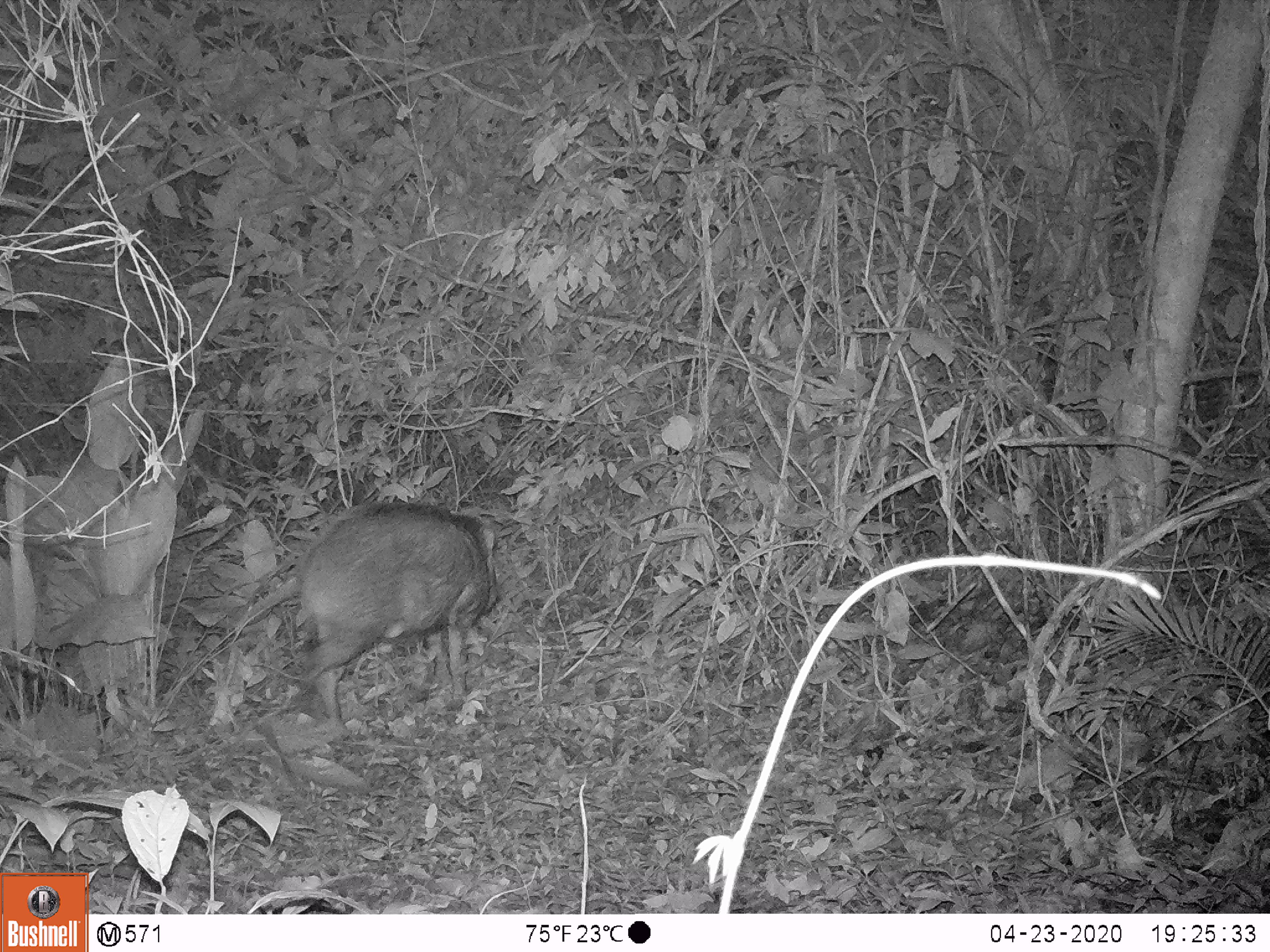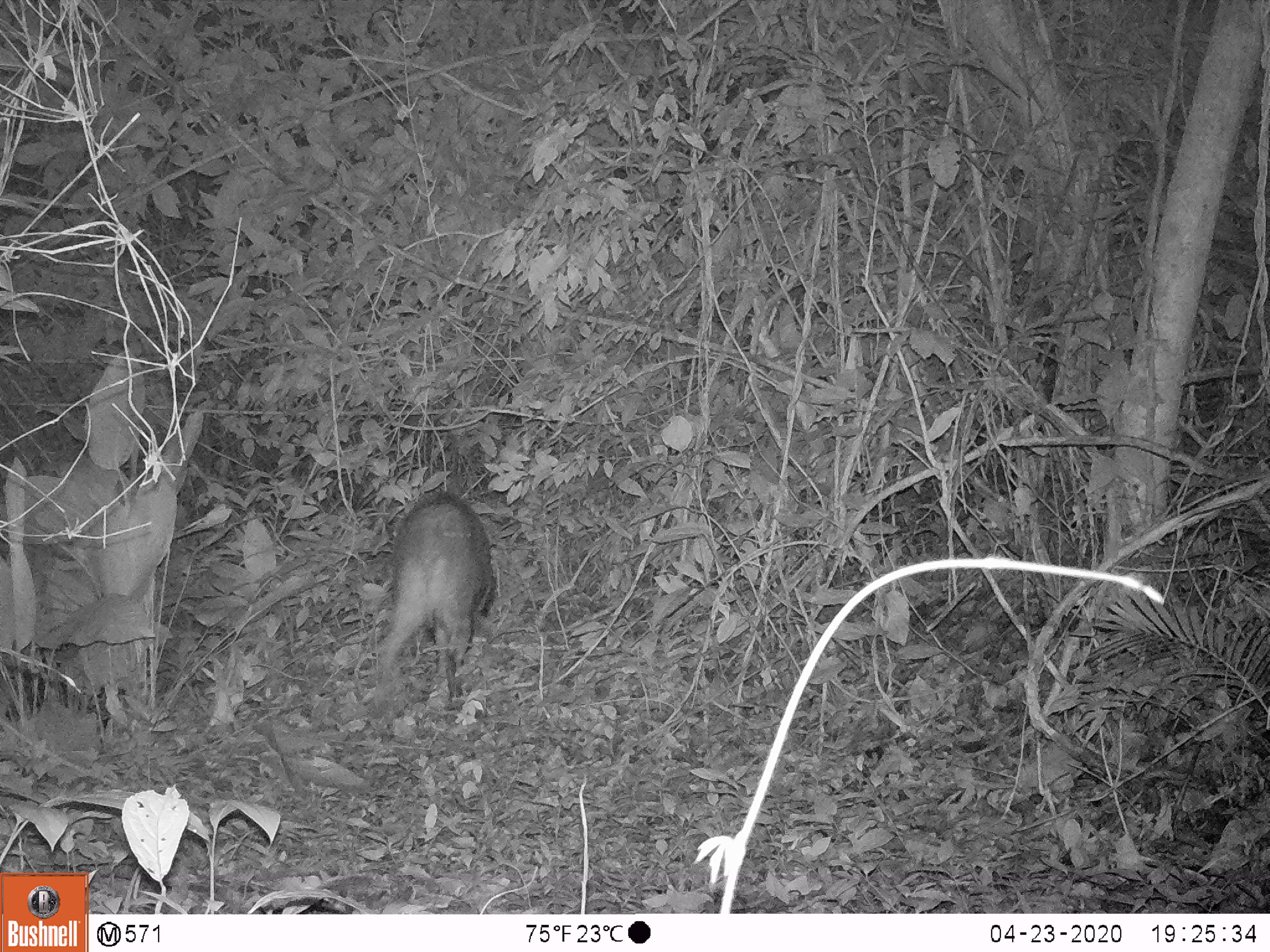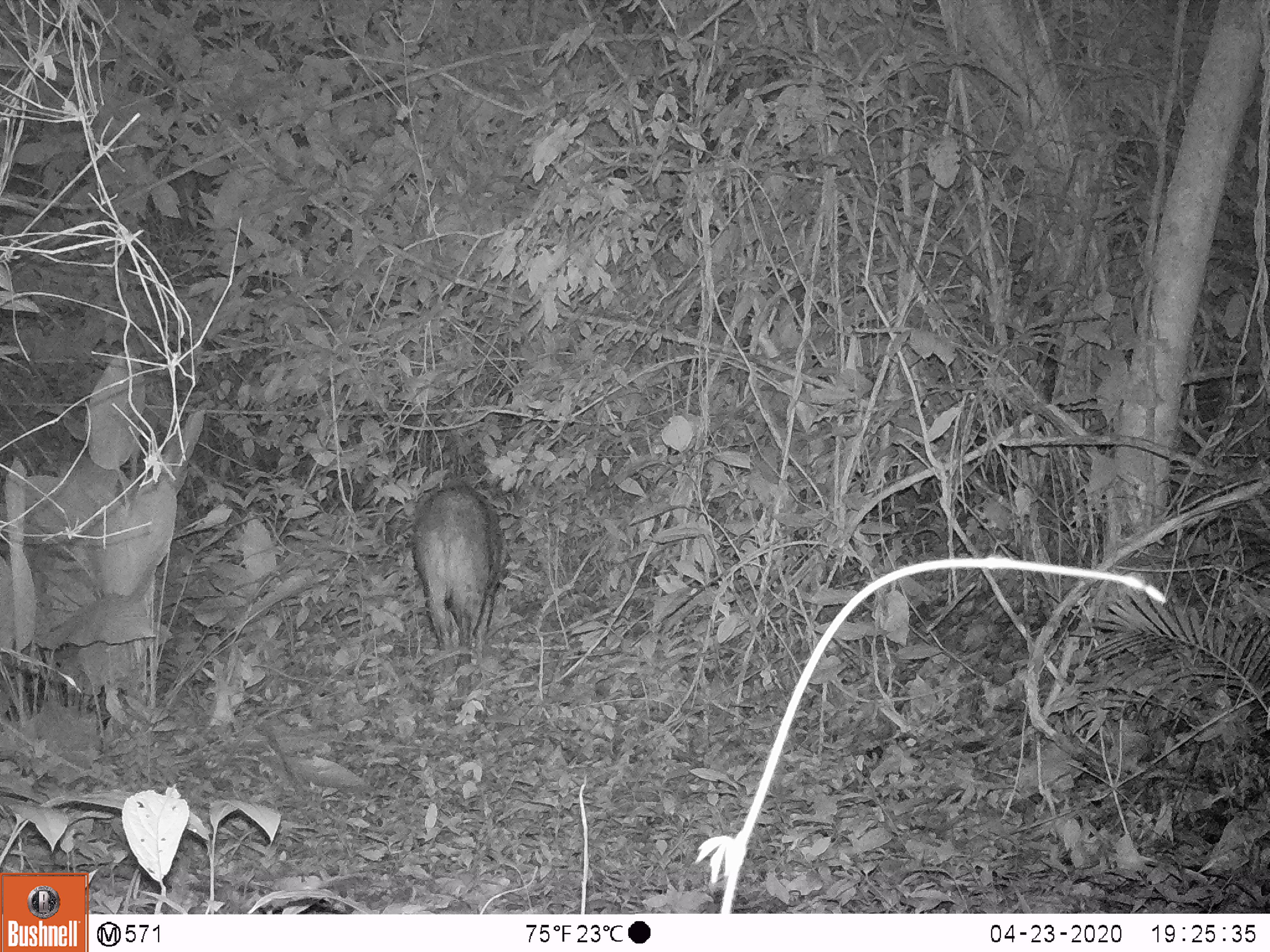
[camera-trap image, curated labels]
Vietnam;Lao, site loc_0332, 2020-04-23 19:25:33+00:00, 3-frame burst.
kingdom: Animalia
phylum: Chordata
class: Mammalia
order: Artiodactyla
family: Suidae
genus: Sus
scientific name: Sus scrofa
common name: eurasian wild pig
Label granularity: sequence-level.